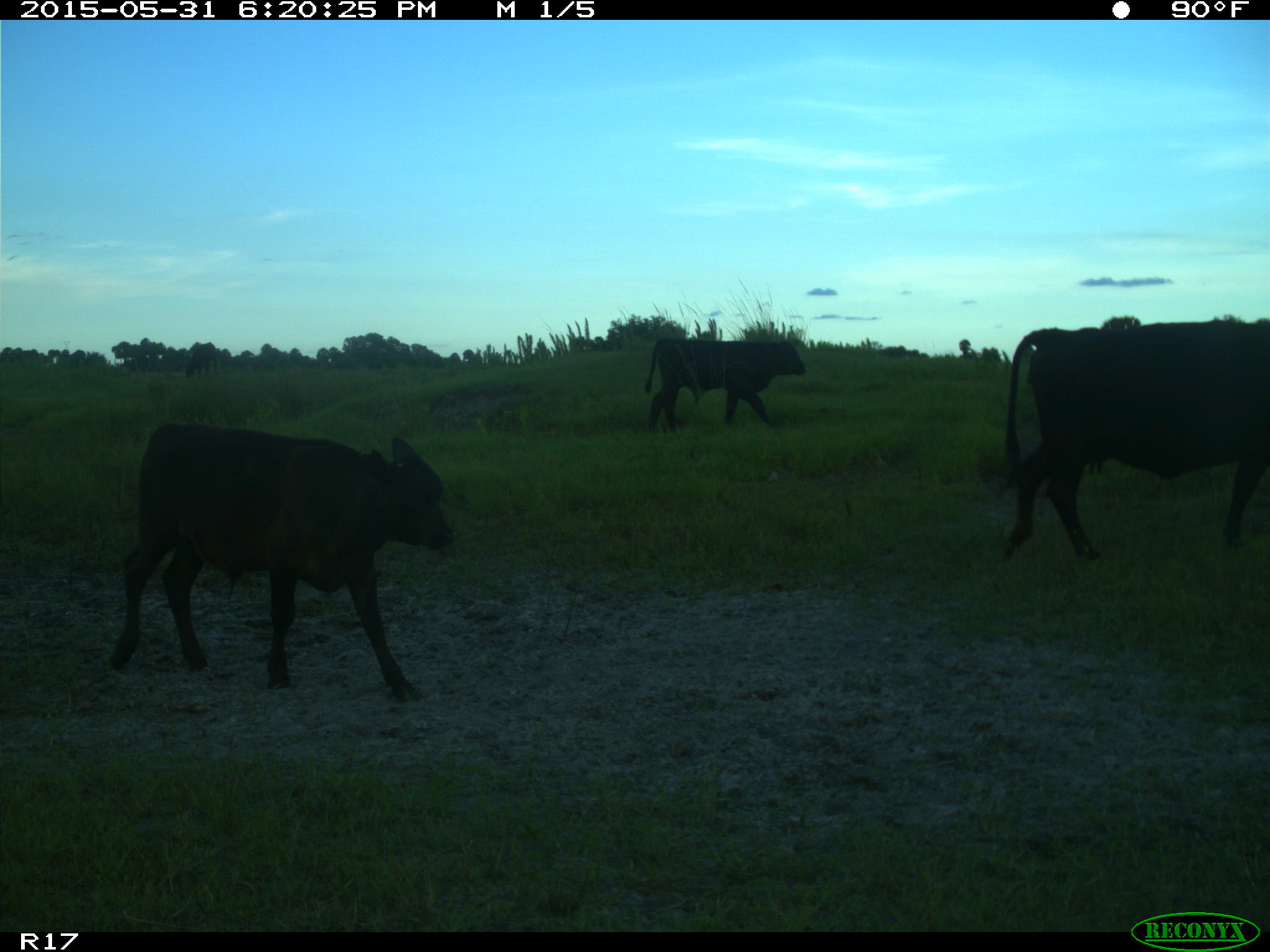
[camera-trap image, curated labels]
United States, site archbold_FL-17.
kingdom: Animalia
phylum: Chordata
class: Mammalia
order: Artiodactyla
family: Bovidae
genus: Bos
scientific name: Bos taurus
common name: domestic cow